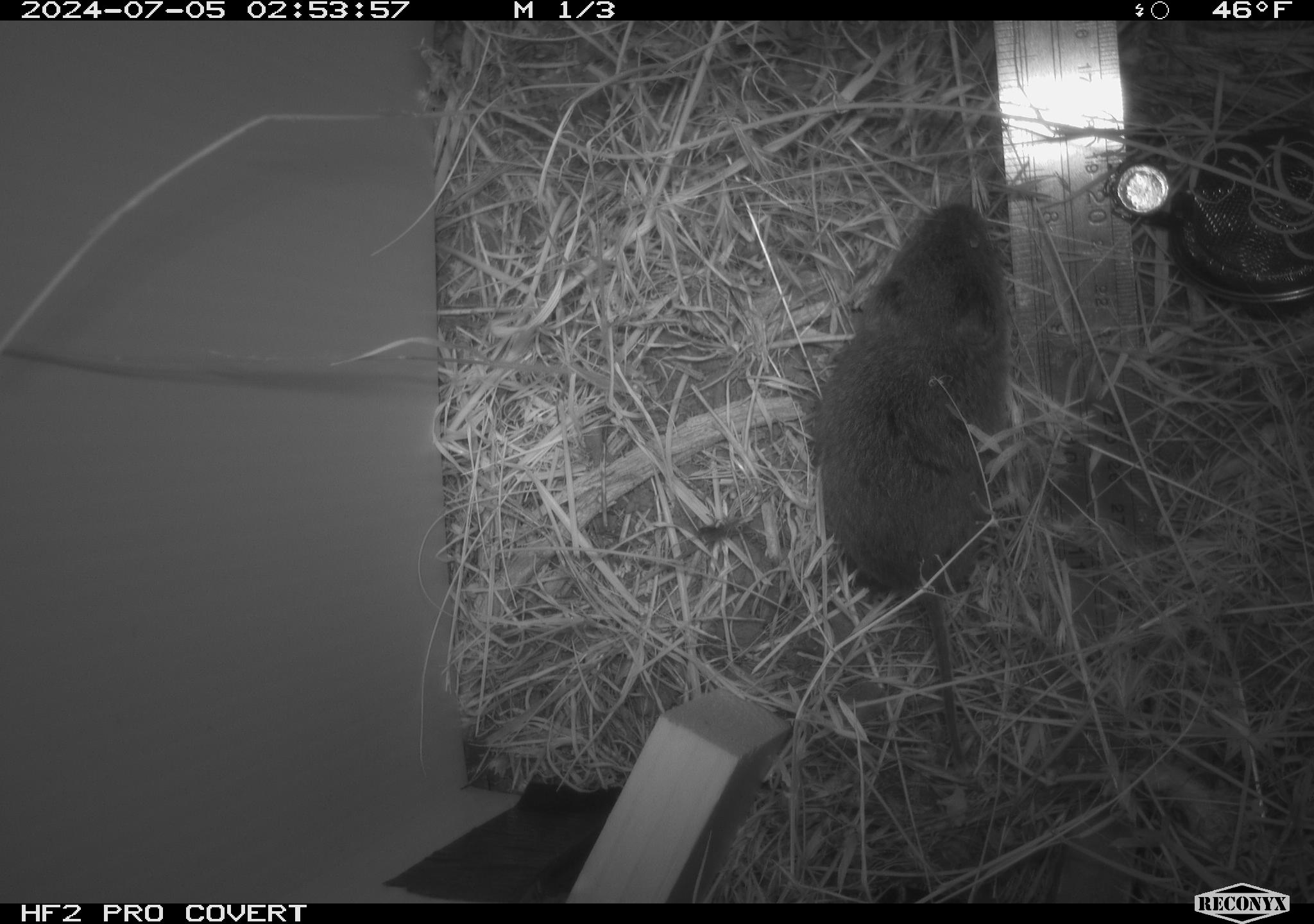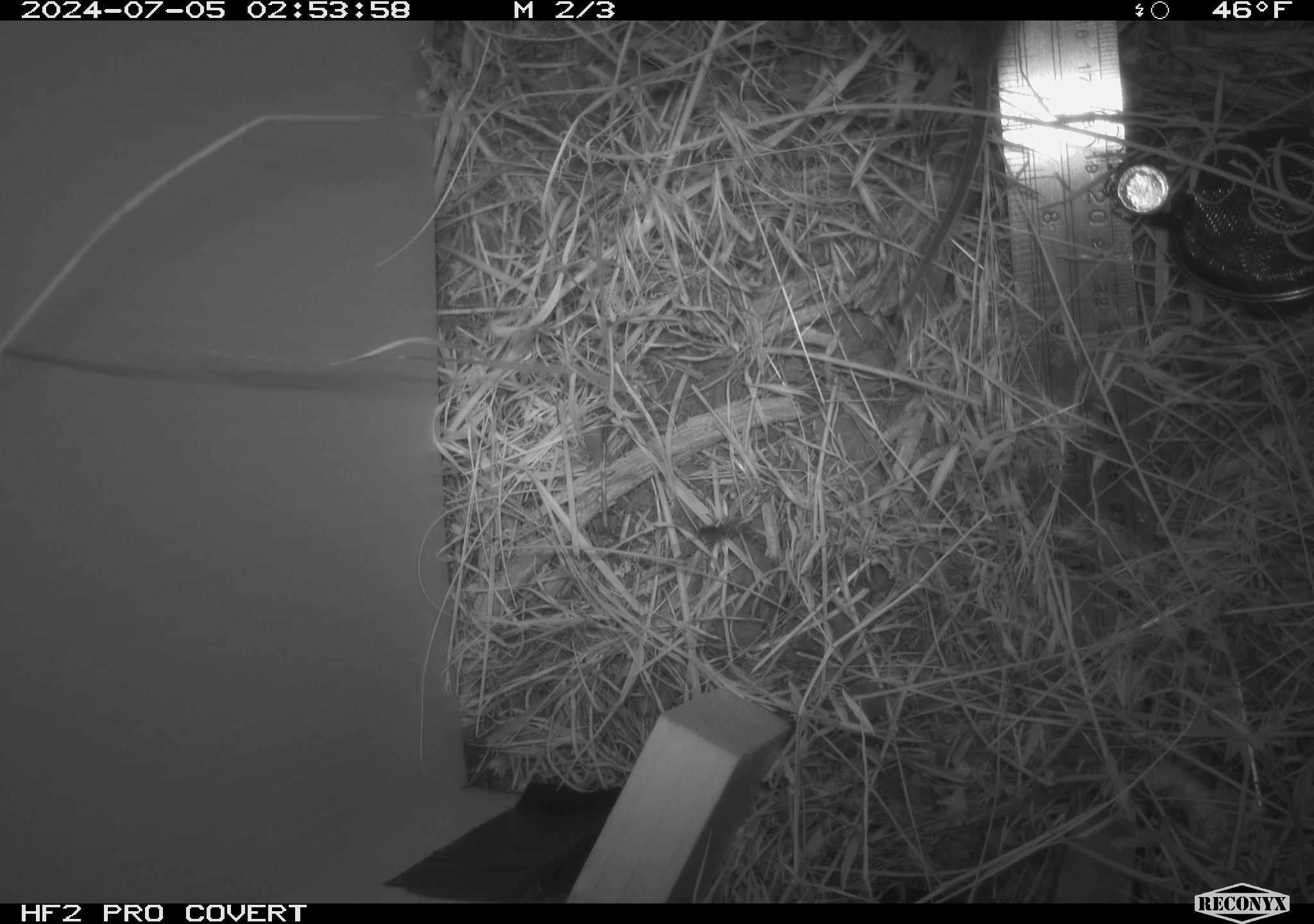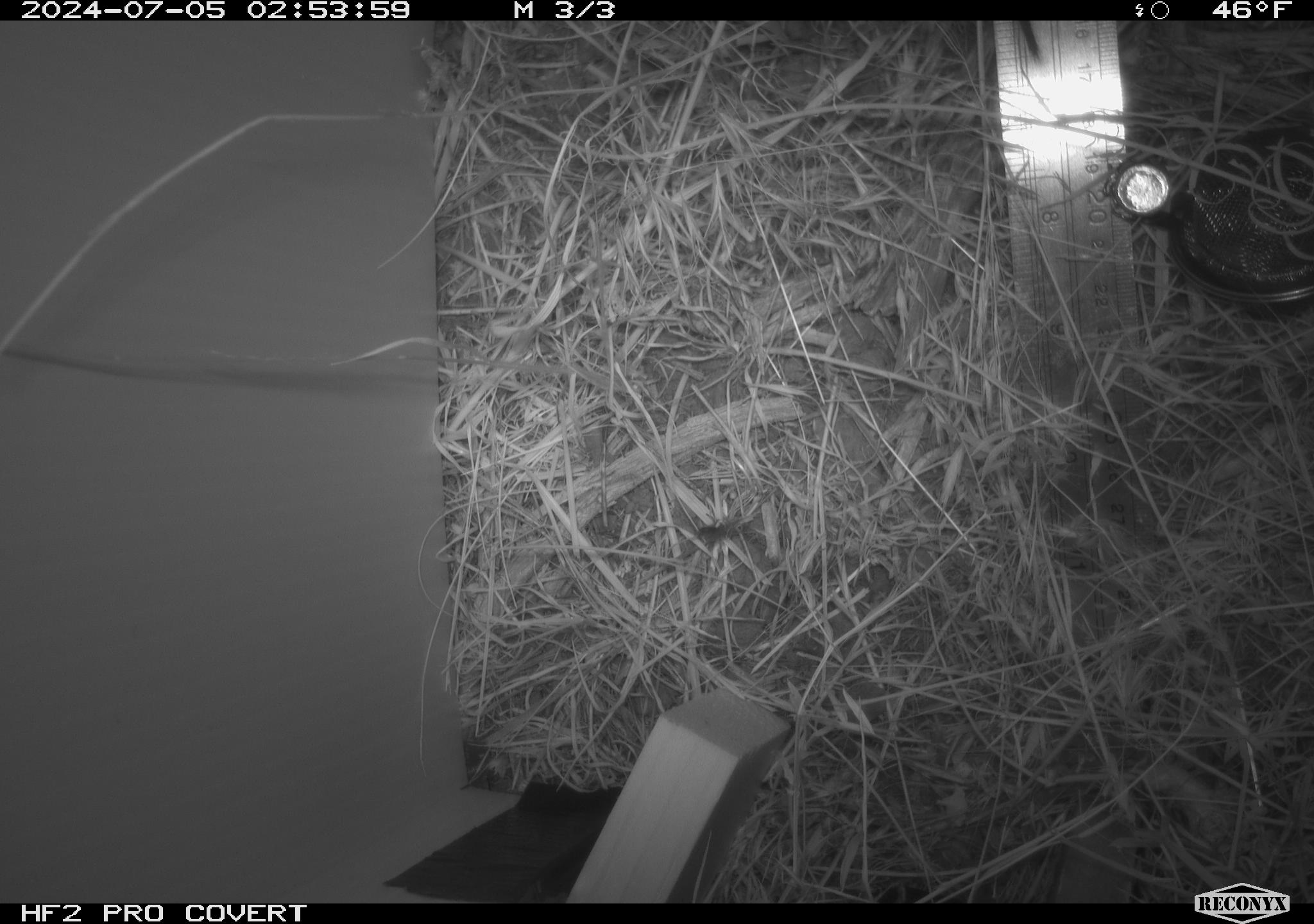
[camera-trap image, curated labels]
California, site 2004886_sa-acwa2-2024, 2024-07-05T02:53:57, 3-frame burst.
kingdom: Animalia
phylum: Chordata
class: Mammalia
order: Rodentia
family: Cricetidae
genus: Microtus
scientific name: Microtus californicus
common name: california vole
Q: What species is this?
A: California vole (Microtus californicus).